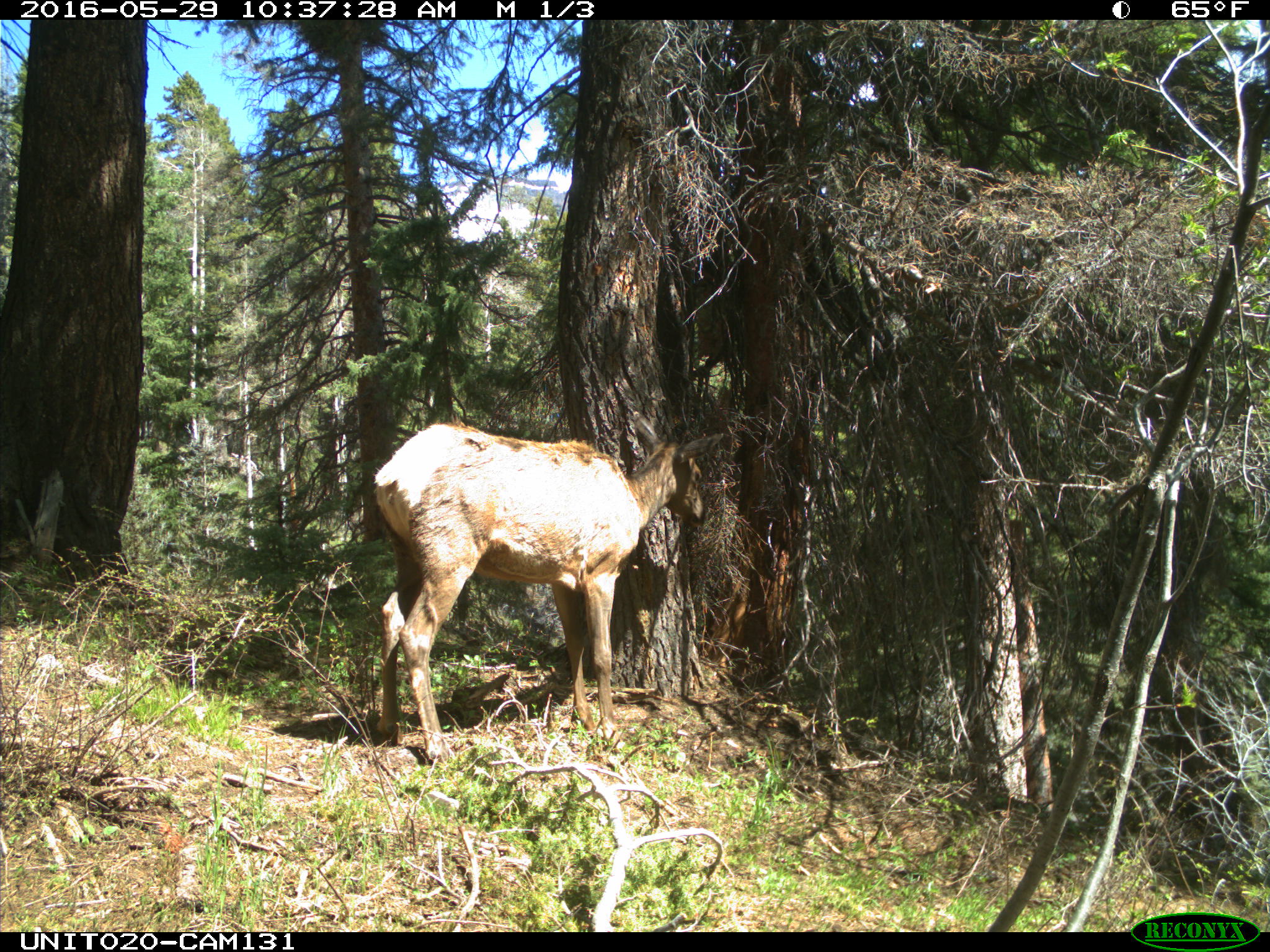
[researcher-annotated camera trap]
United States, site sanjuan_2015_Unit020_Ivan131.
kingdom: Animalia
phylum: Chordata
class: Mammalia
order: Artiodactyla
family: Cervidae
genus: Cervus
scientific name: Cervus elaphus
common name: red deer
Cervus elaphus (red deer).